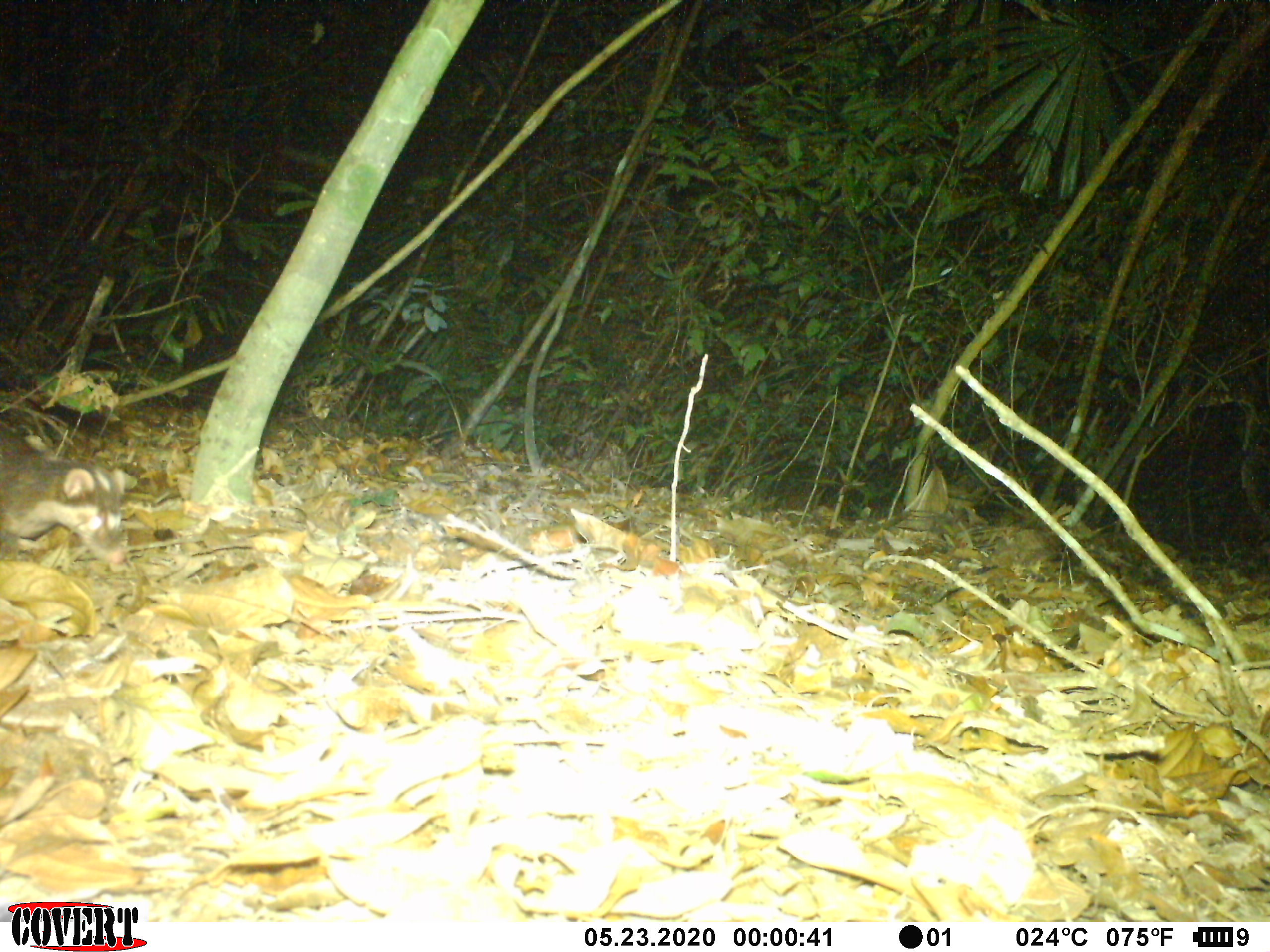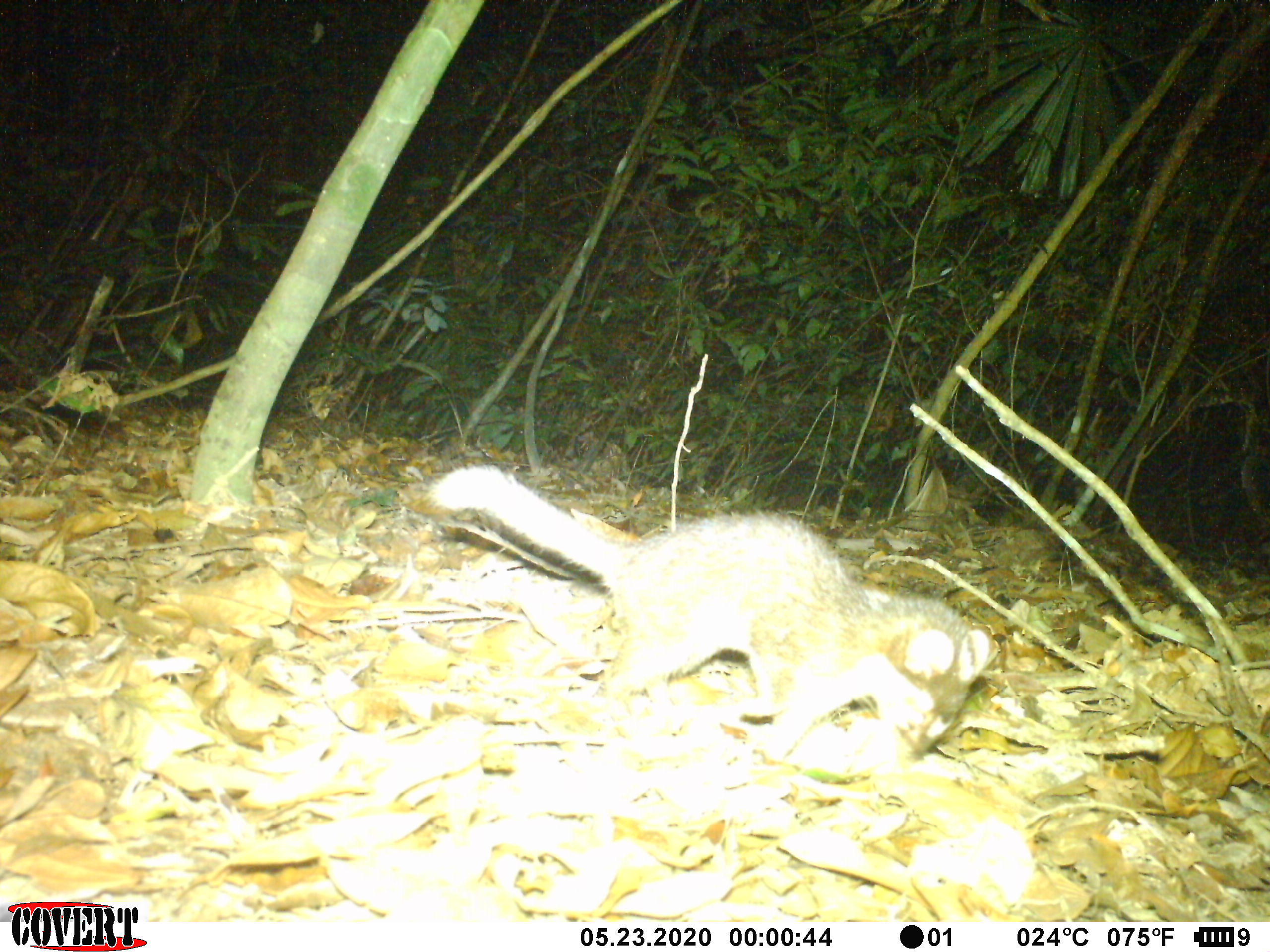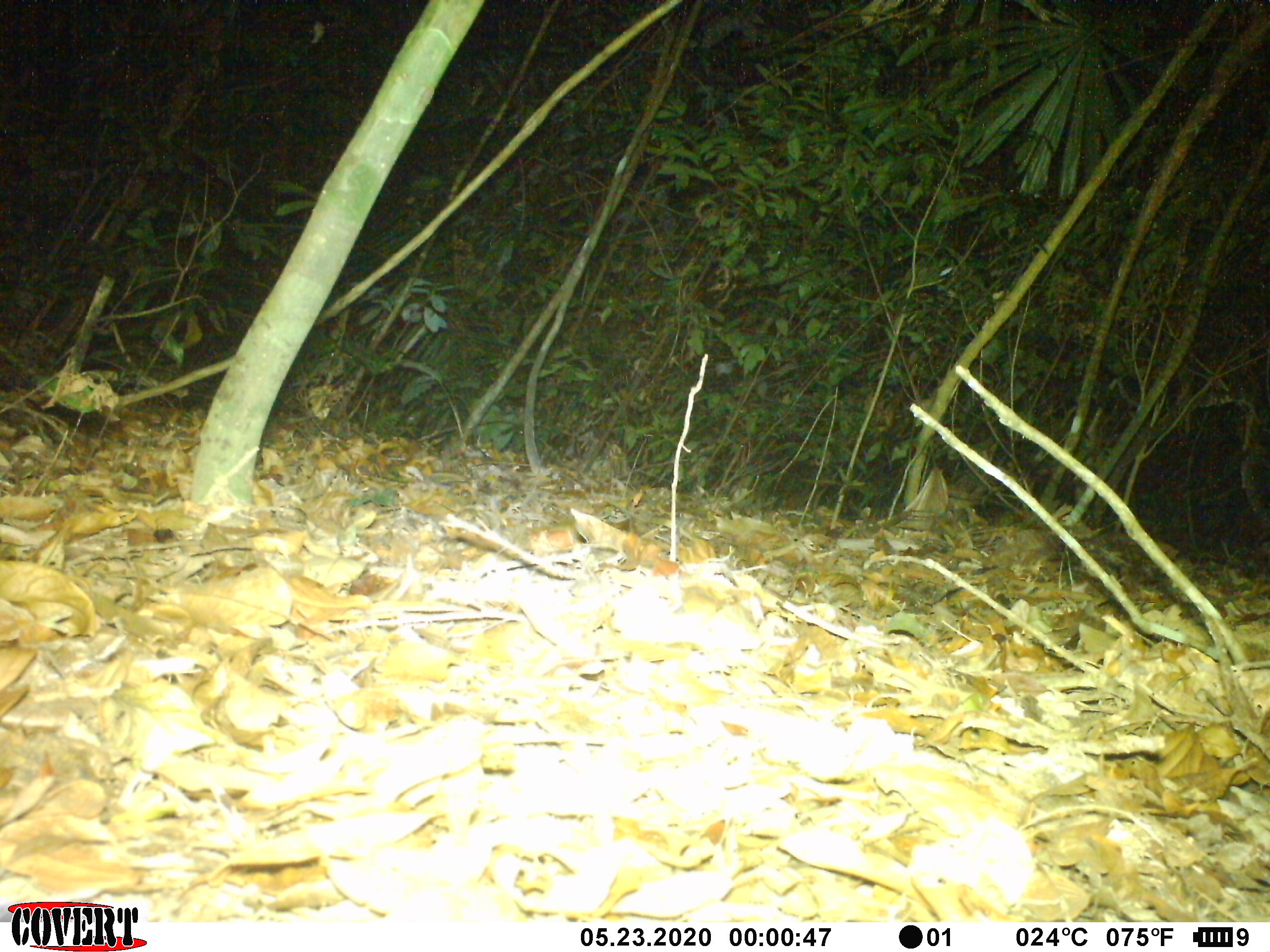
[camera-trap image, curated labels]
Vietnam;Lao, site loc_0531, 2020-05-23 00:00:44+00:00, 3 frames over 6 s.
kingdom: Animalia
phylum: Chordata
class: Mammalia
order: Carnivora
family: Mustelidae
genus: Melogale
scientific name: Melogale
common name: ferret badger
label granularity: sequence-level